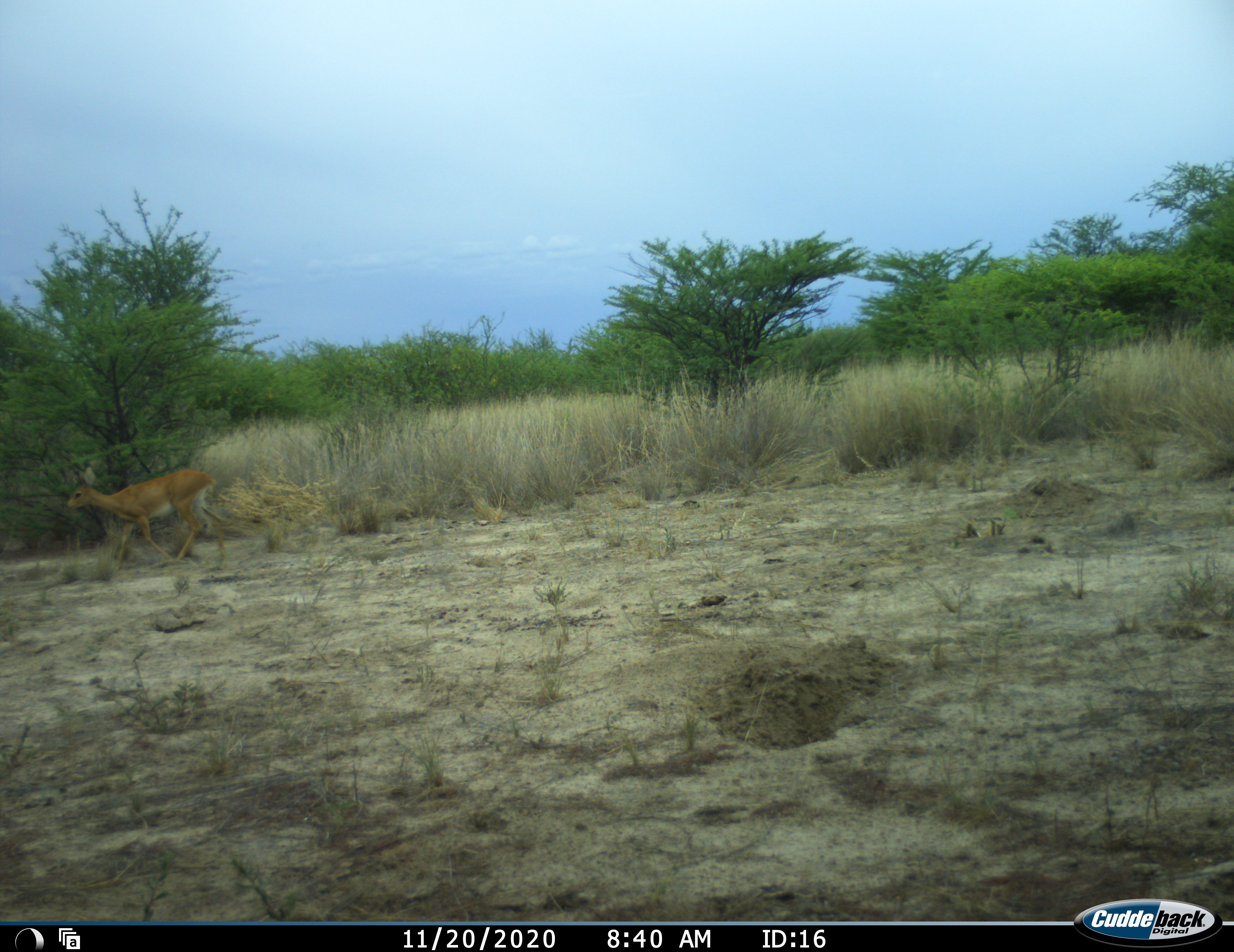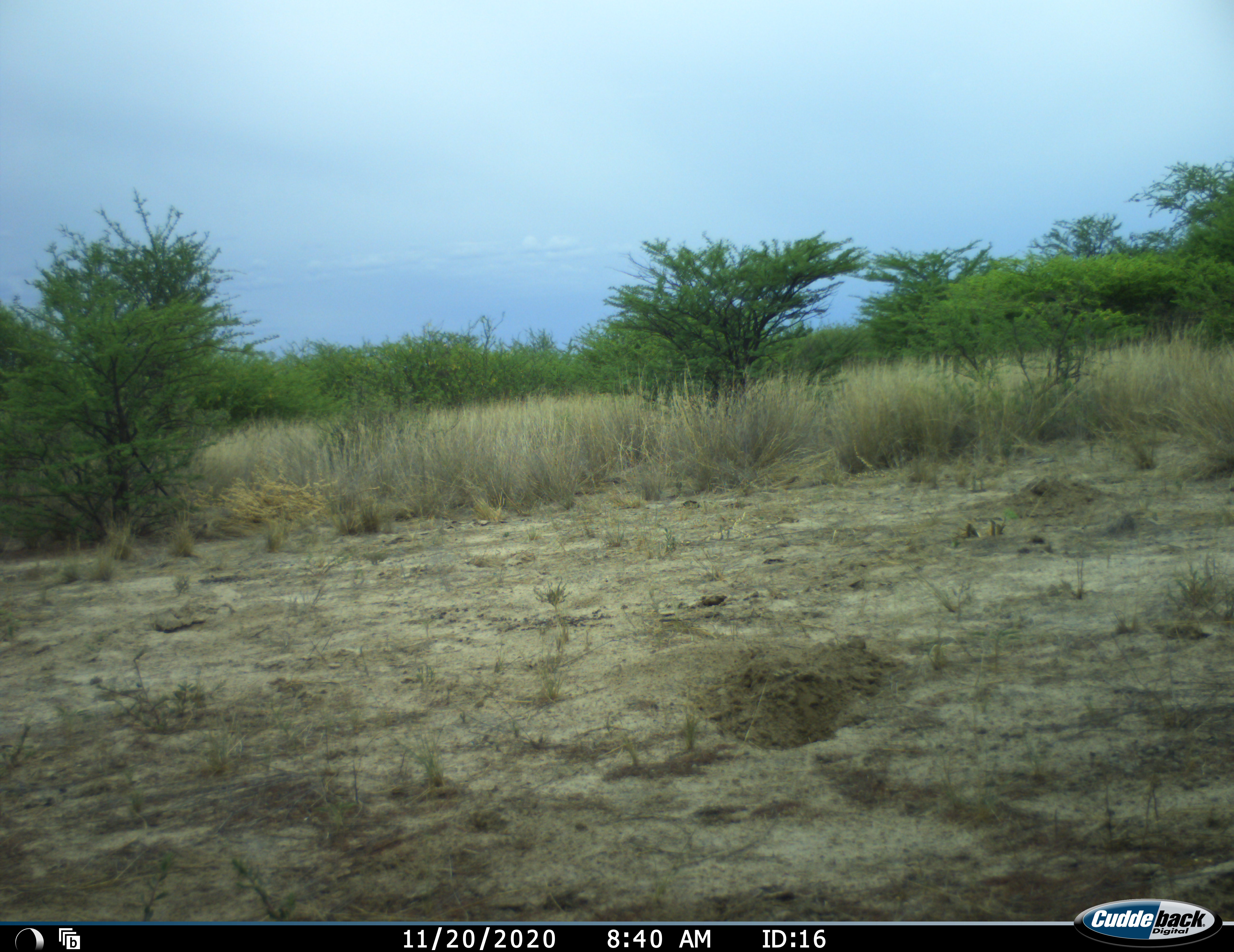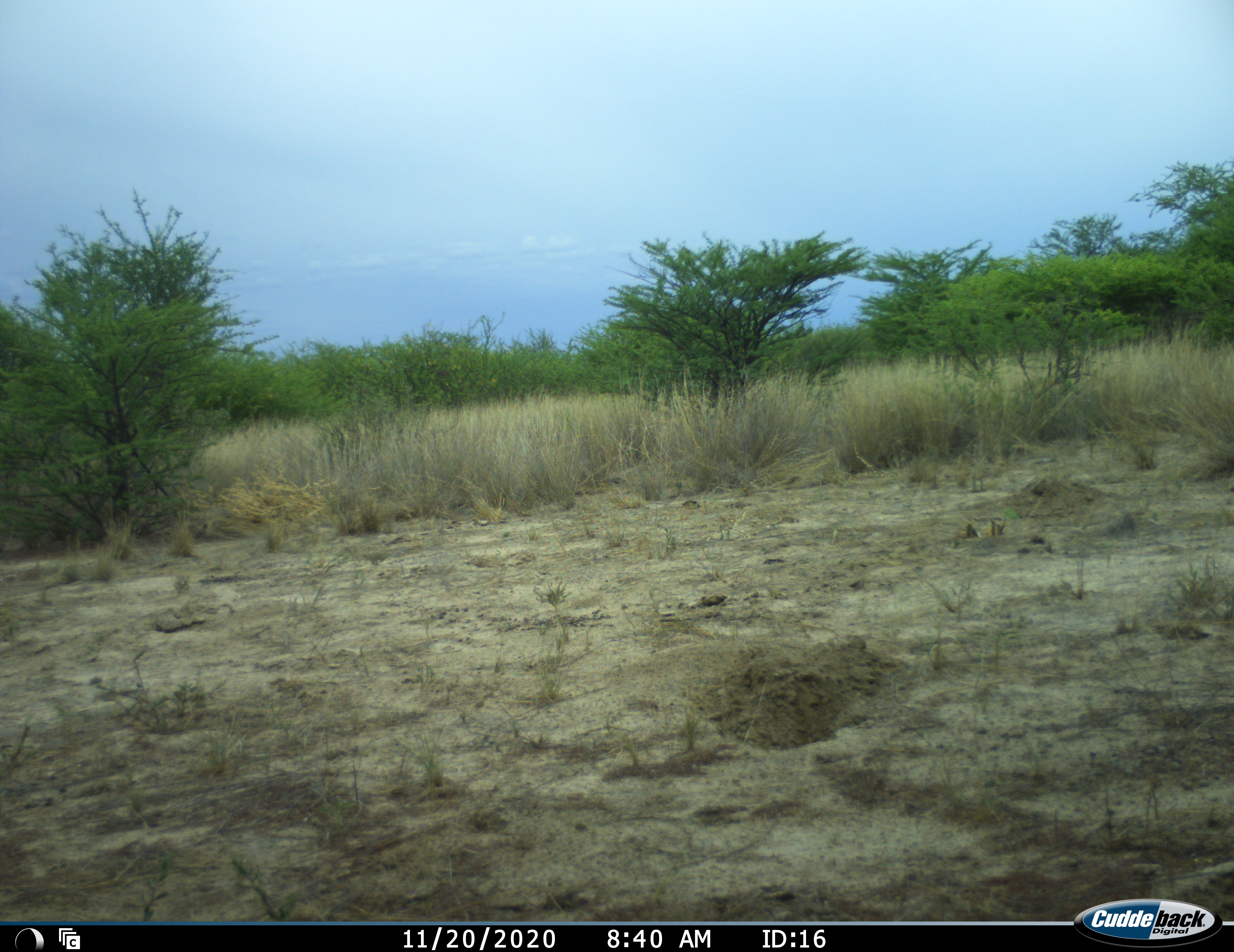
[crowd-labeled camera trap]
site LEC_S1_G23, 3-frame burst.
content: unidentified animal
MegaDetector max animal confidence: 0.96